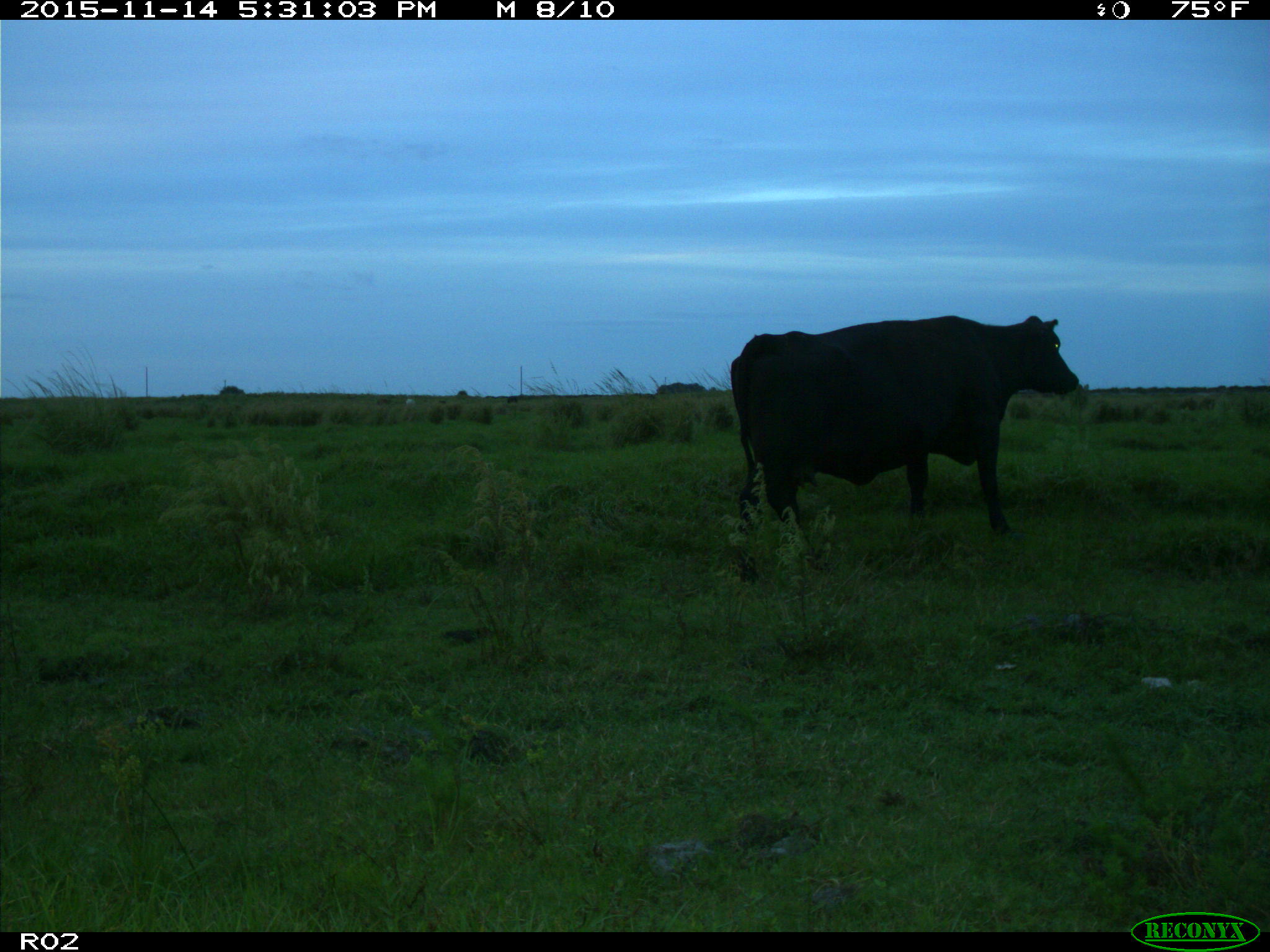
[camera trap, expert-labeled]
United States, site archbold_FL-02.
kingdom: Animalia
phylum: Chordata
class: Mammalia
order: Artiodactyla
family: Bovidae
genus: Bos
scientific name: Bos taurus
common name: domestic cow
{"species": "Bos taurus (domestic cow)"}